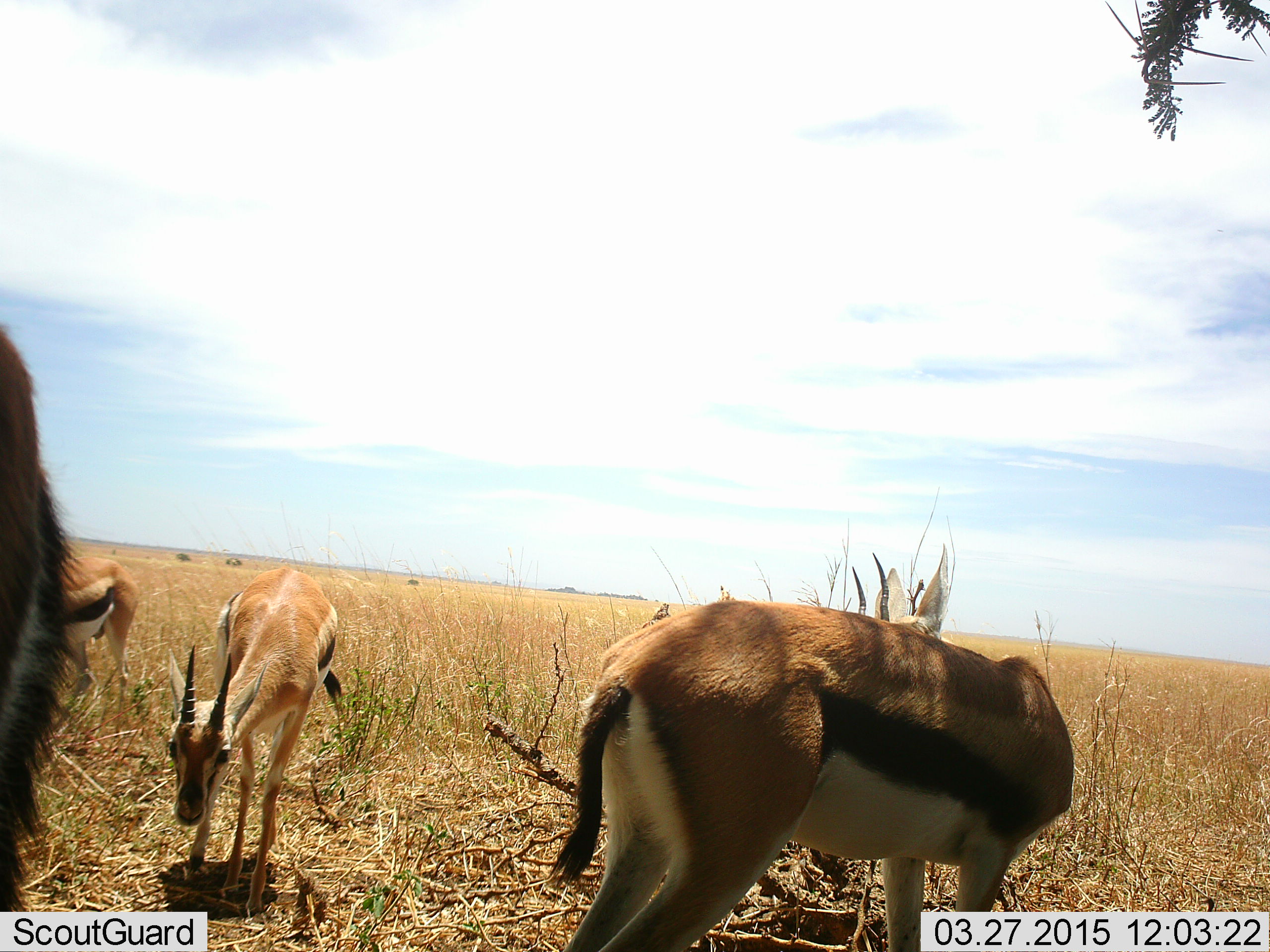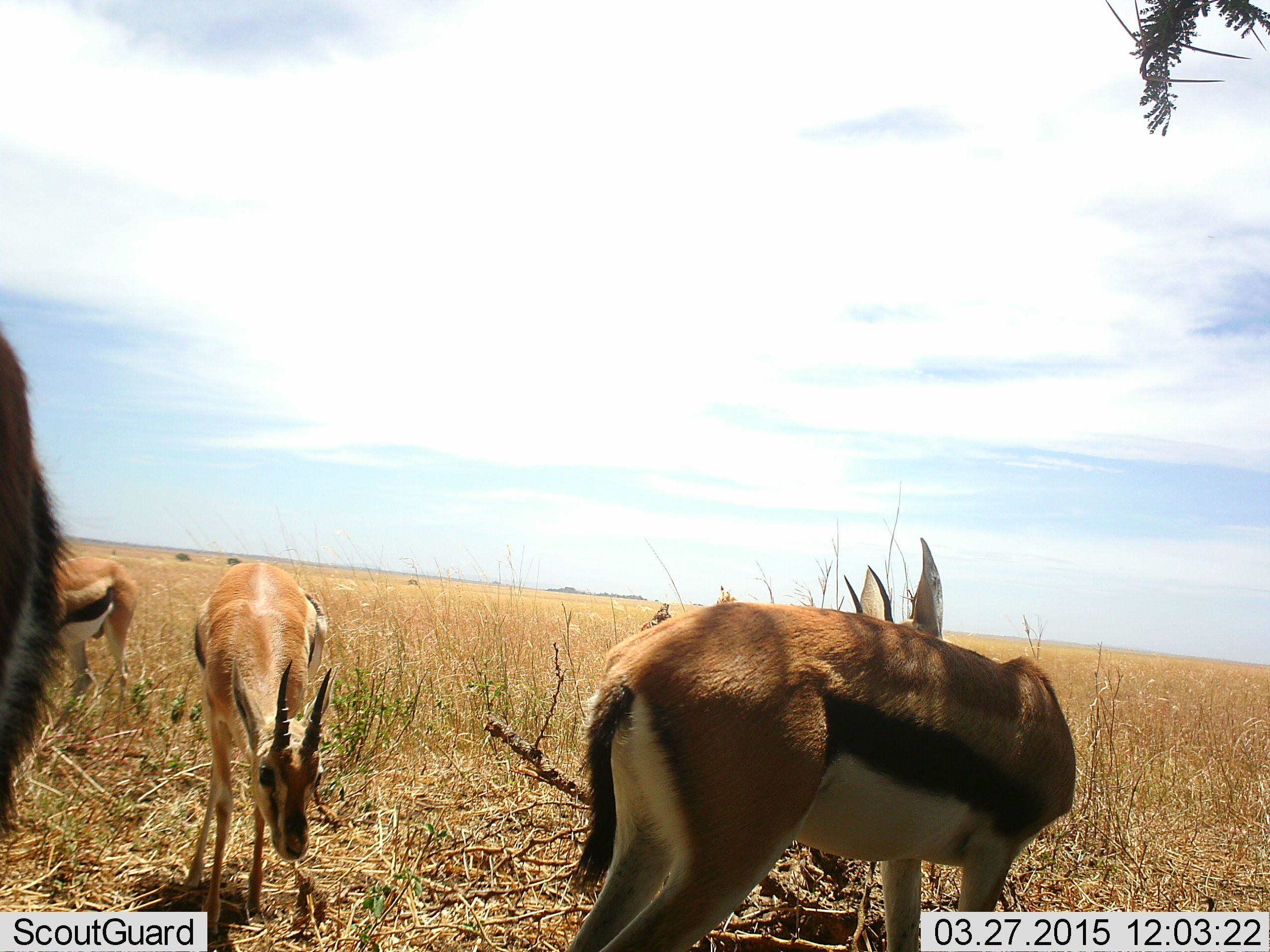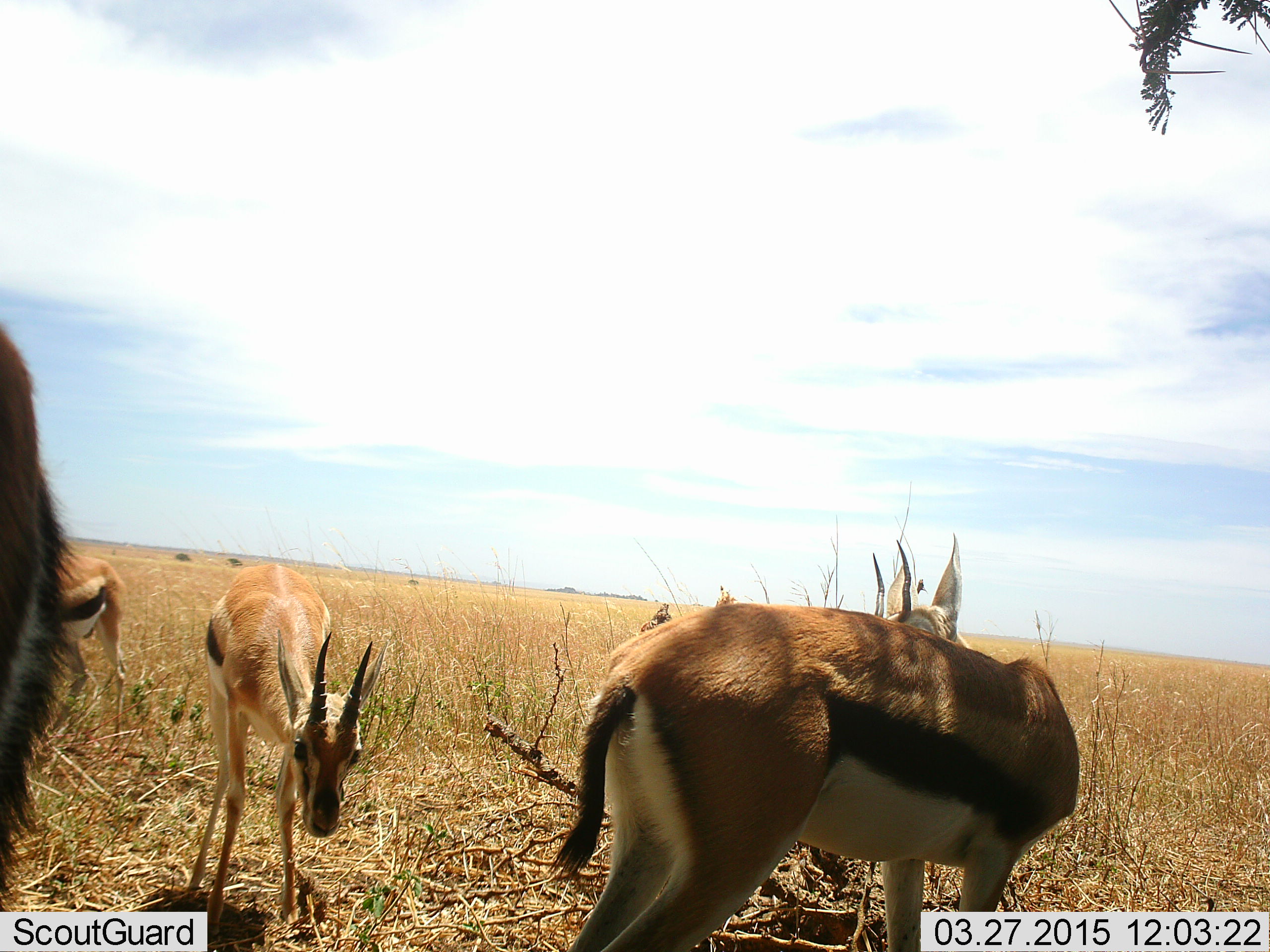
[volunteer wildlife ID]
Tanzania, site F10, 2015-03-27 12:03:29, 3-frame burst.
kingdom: Animalia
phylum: Chordata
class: Mammalia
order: Artiodactyla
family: Bovidae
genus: Eudorcas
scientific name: Eudorcas thomsonii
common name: thomson's gazelle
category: gazellethomsons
Gazellethomsons (thomson's gazelle) (Eudorcas thomsonii), count 4. Behavior (volunteer vote fractions): standing 82%, resting 0%, moving 9%, interacting 9%. Young present (vote fraction): 0%. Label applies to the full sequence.